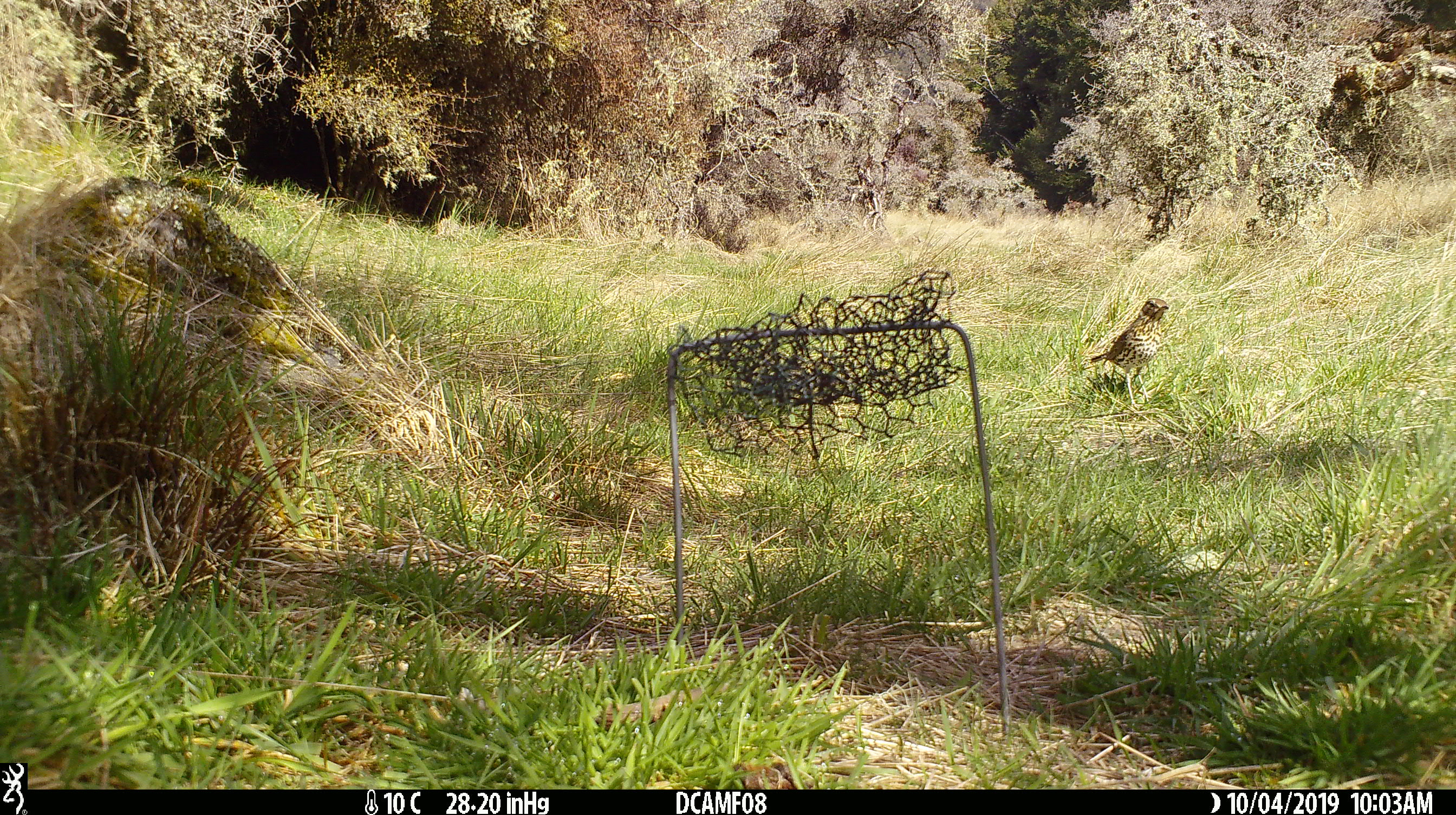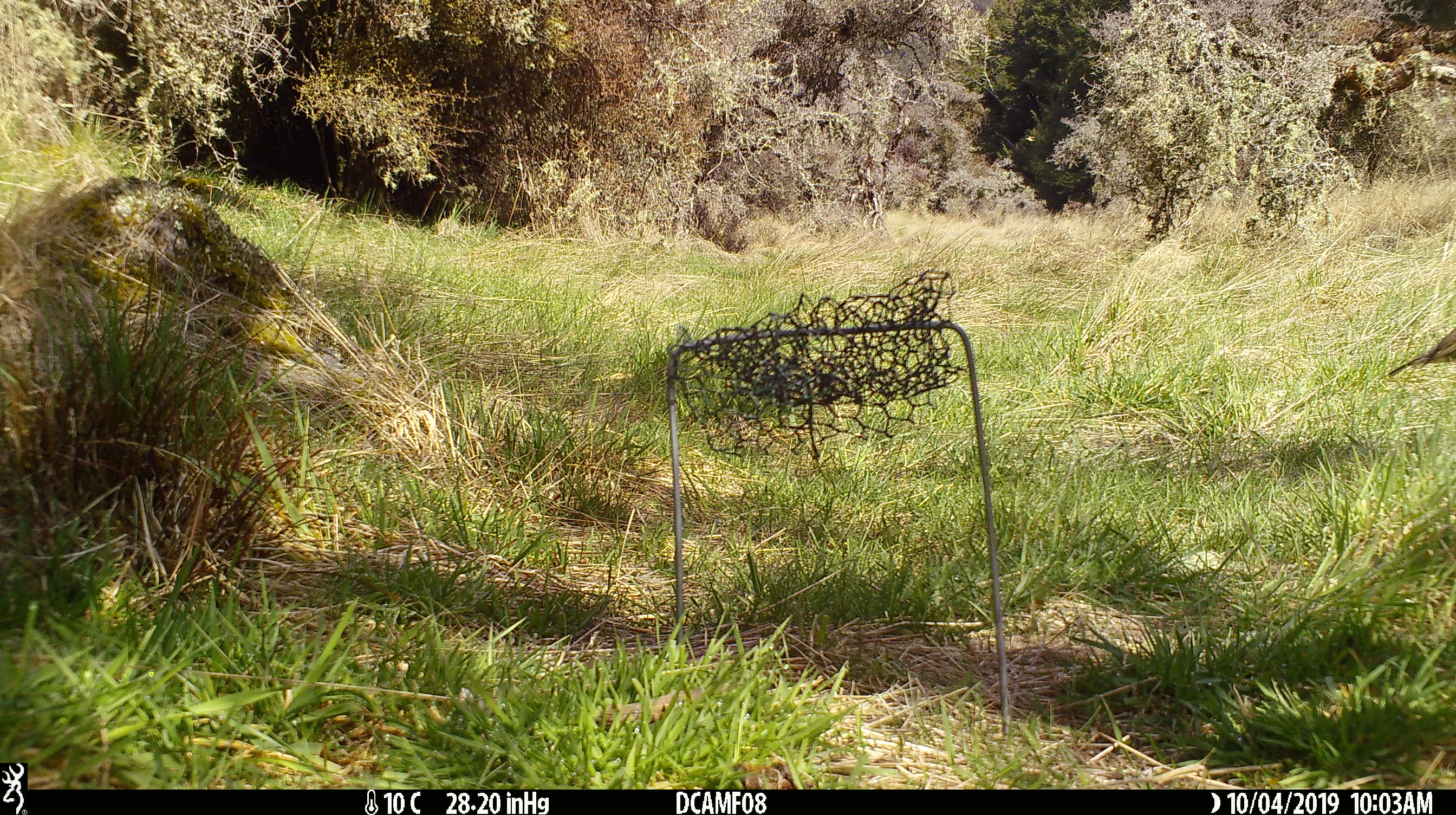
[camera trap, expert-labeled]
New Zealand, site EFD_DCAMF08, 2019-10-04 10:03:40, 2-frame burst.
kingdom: Animalia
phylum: Chordata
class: Aves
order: Passeriformes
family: Turdidae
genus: Turdus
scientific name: Turdus philomelos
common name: song thrush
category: thrush